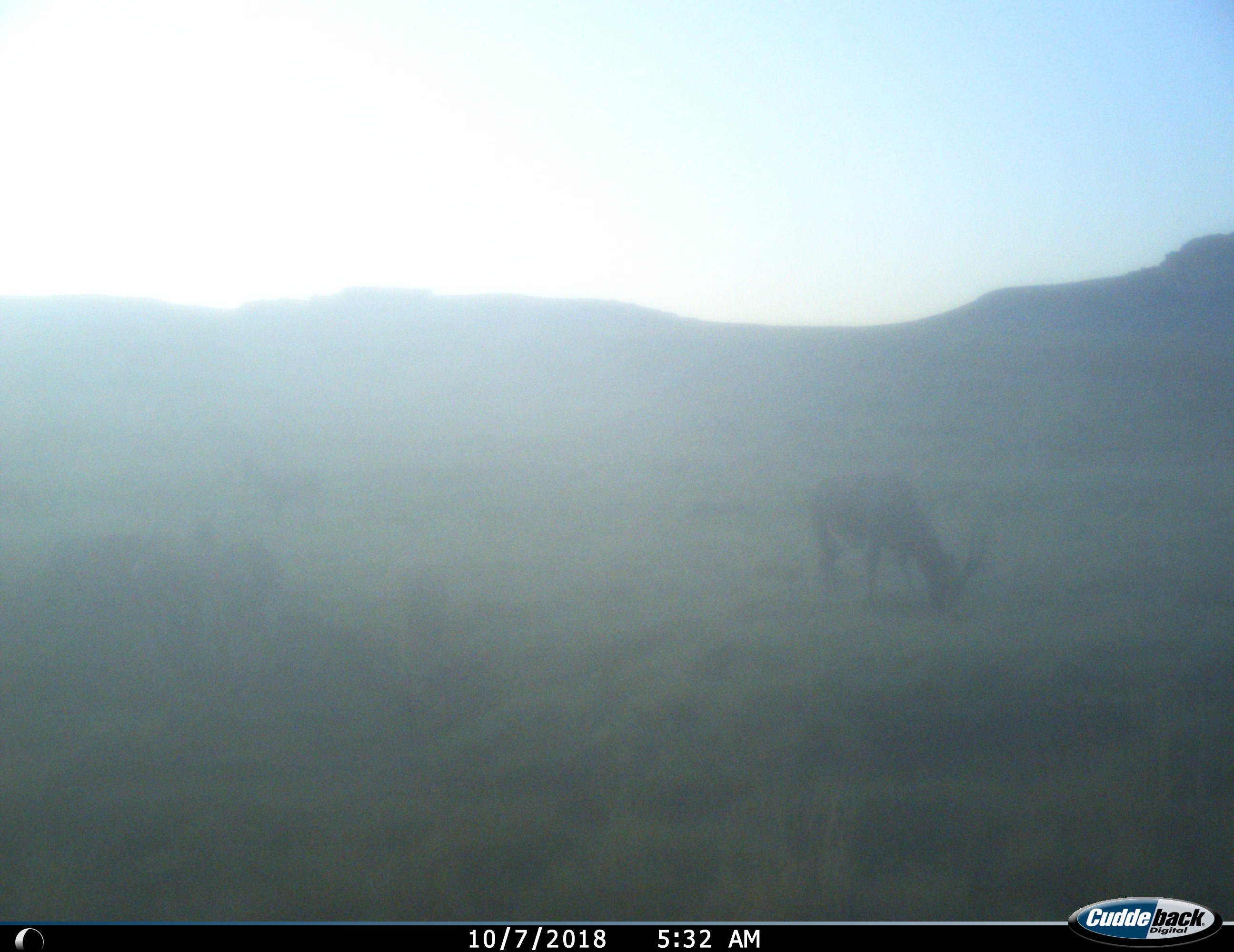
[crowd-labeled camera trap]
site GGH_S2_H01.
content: unidentified animal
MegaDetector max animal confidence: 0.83